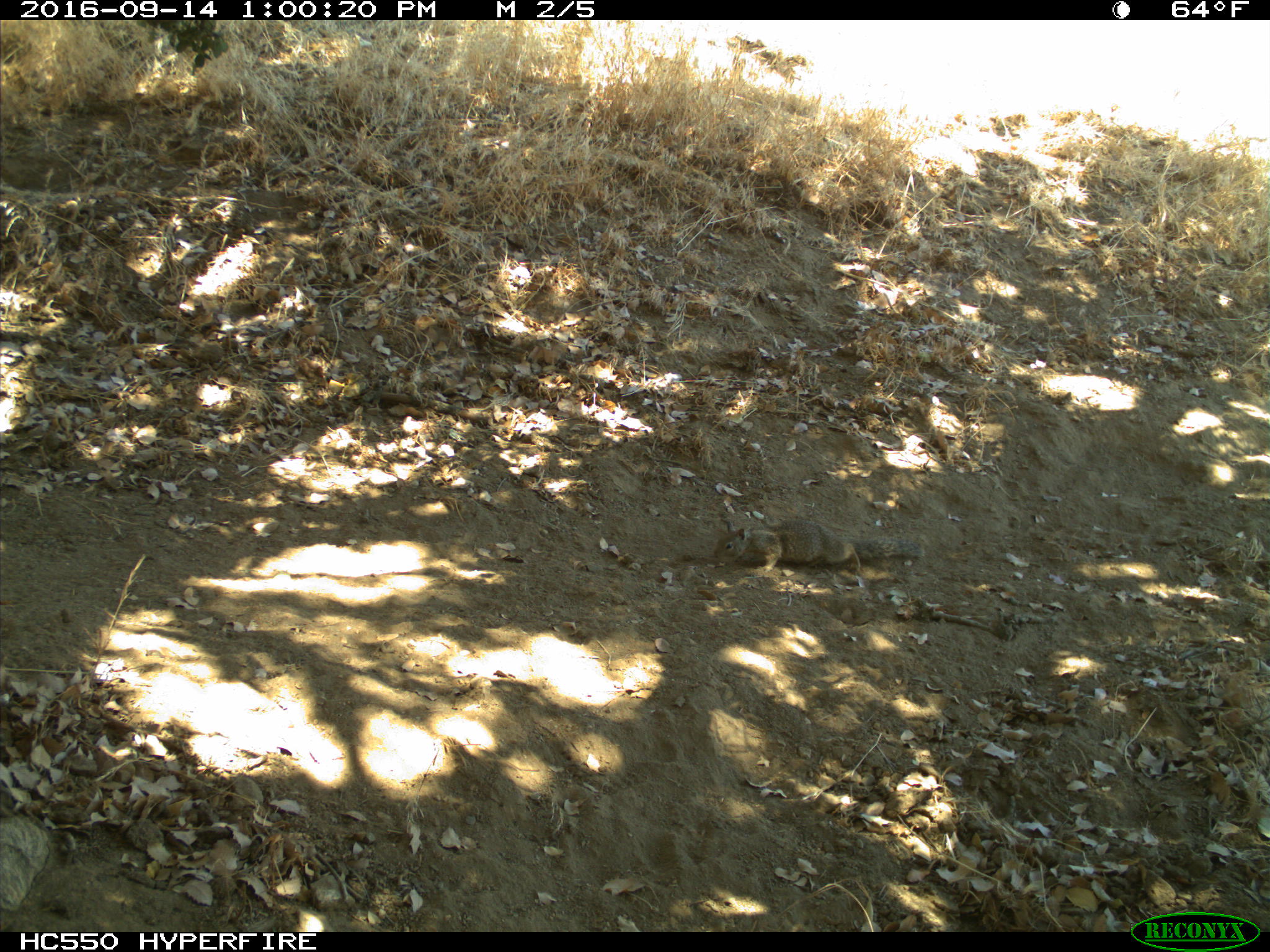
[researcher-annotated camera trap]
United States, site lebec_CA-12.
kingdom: Animalia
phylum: Chordata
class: Mammalia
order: Rodentia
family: Sciuridae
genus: Otospermophilus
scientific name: Otospermophilus beecheyi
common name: california ground squirrel